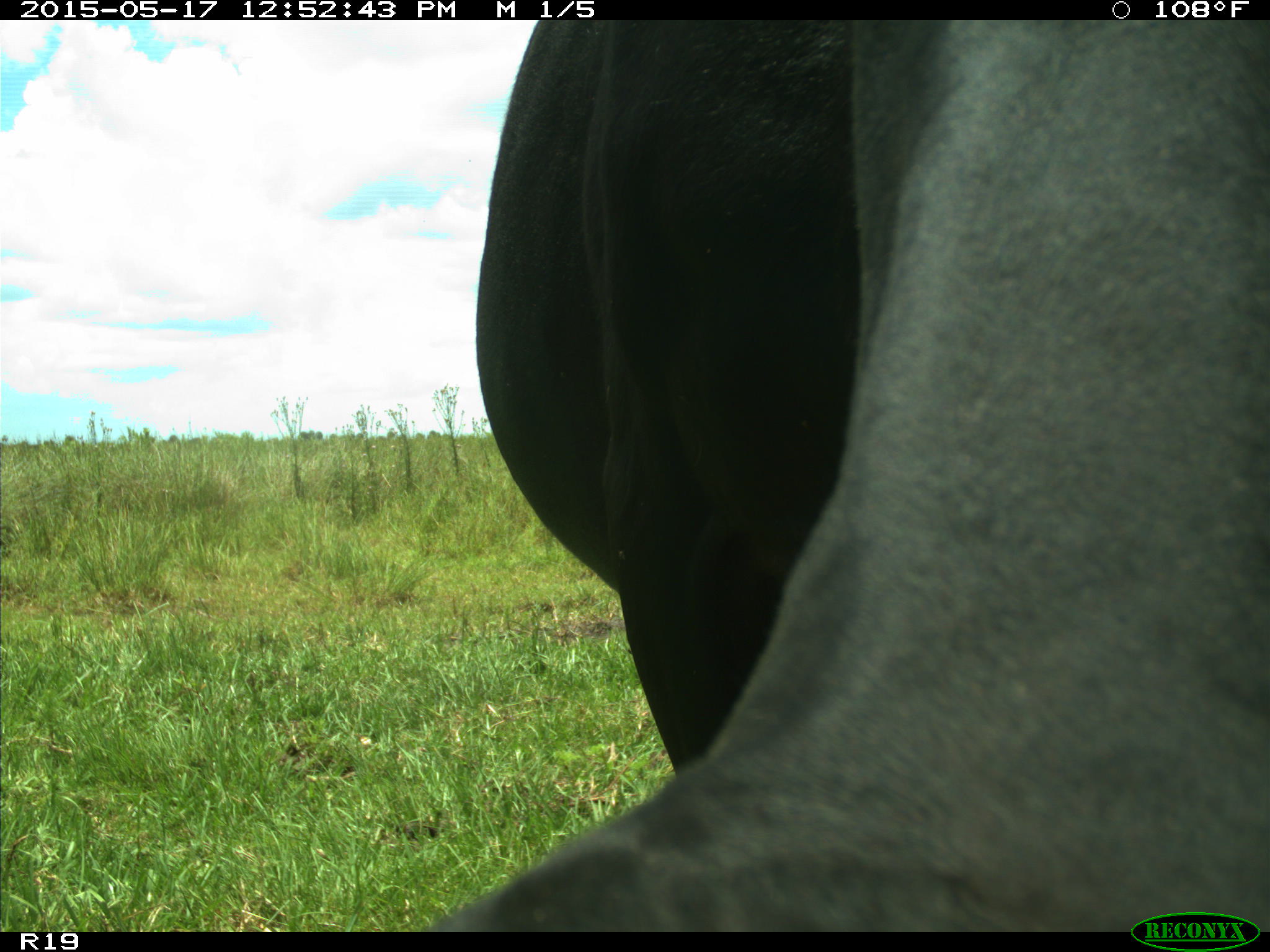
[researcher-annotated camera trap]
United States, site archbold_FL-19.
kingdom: Animalia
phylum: Chordata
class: Mammalia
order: Artiodactyla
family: Bovidae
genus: Bos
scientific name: Bos taurus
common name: domestic cow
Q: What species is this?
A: Bos taurus (domestic cow).